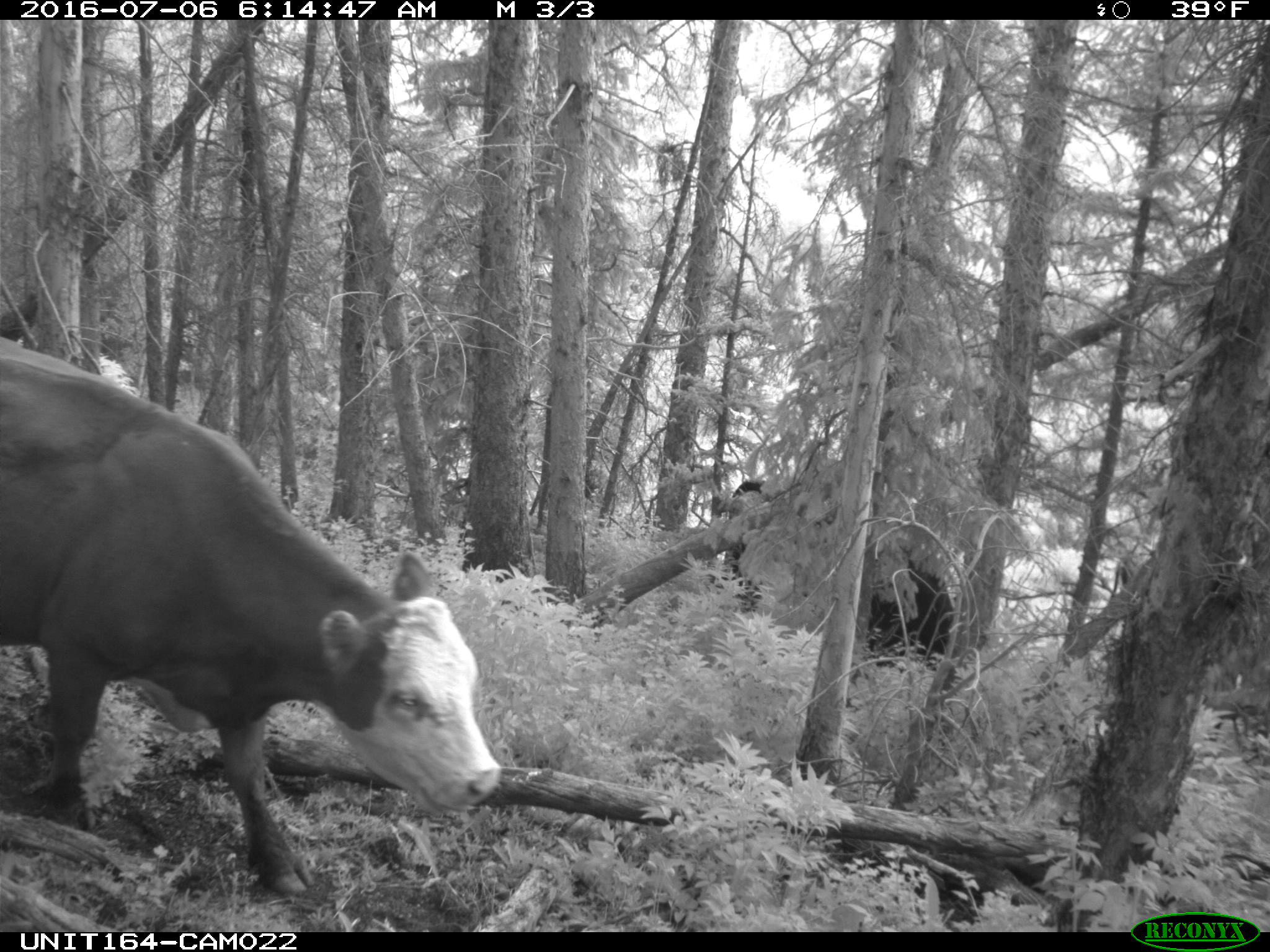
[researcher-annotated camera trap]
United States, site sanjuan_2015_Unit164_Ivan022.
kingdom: Animalia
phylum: Chordata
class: Mammalia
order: Artiodactyla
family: Bovidae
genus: Bos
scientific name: Bos taurus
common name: domestic cow